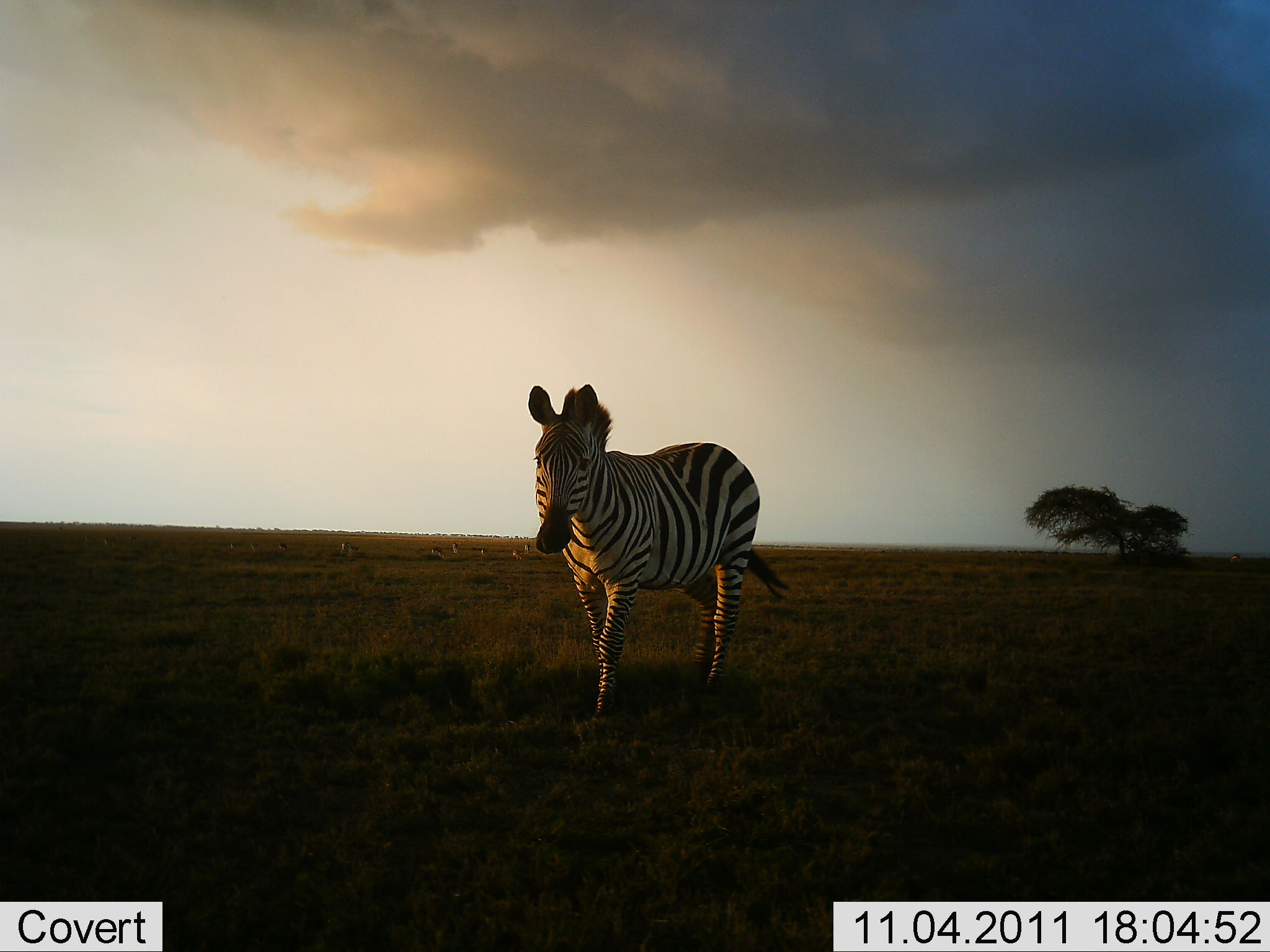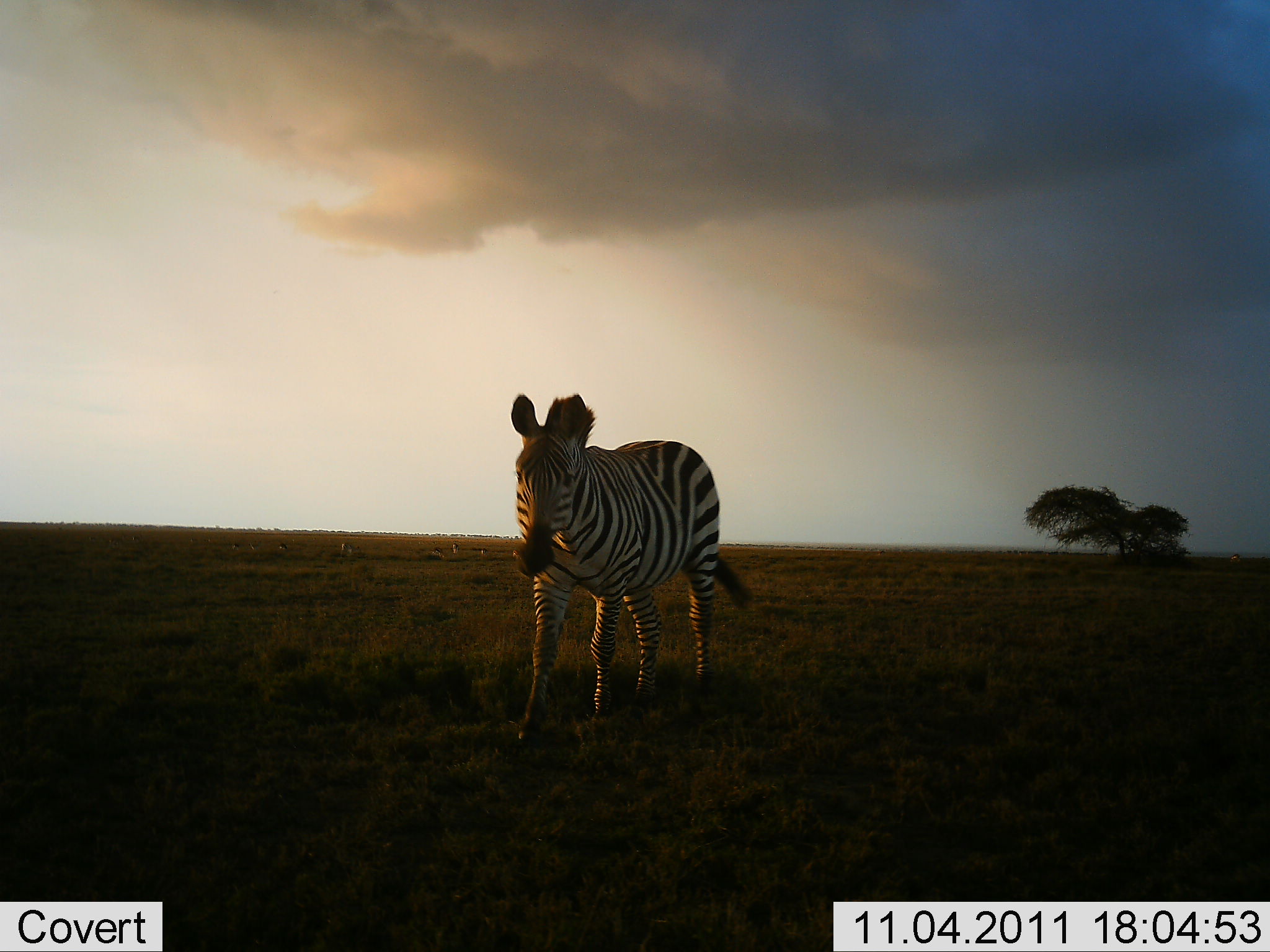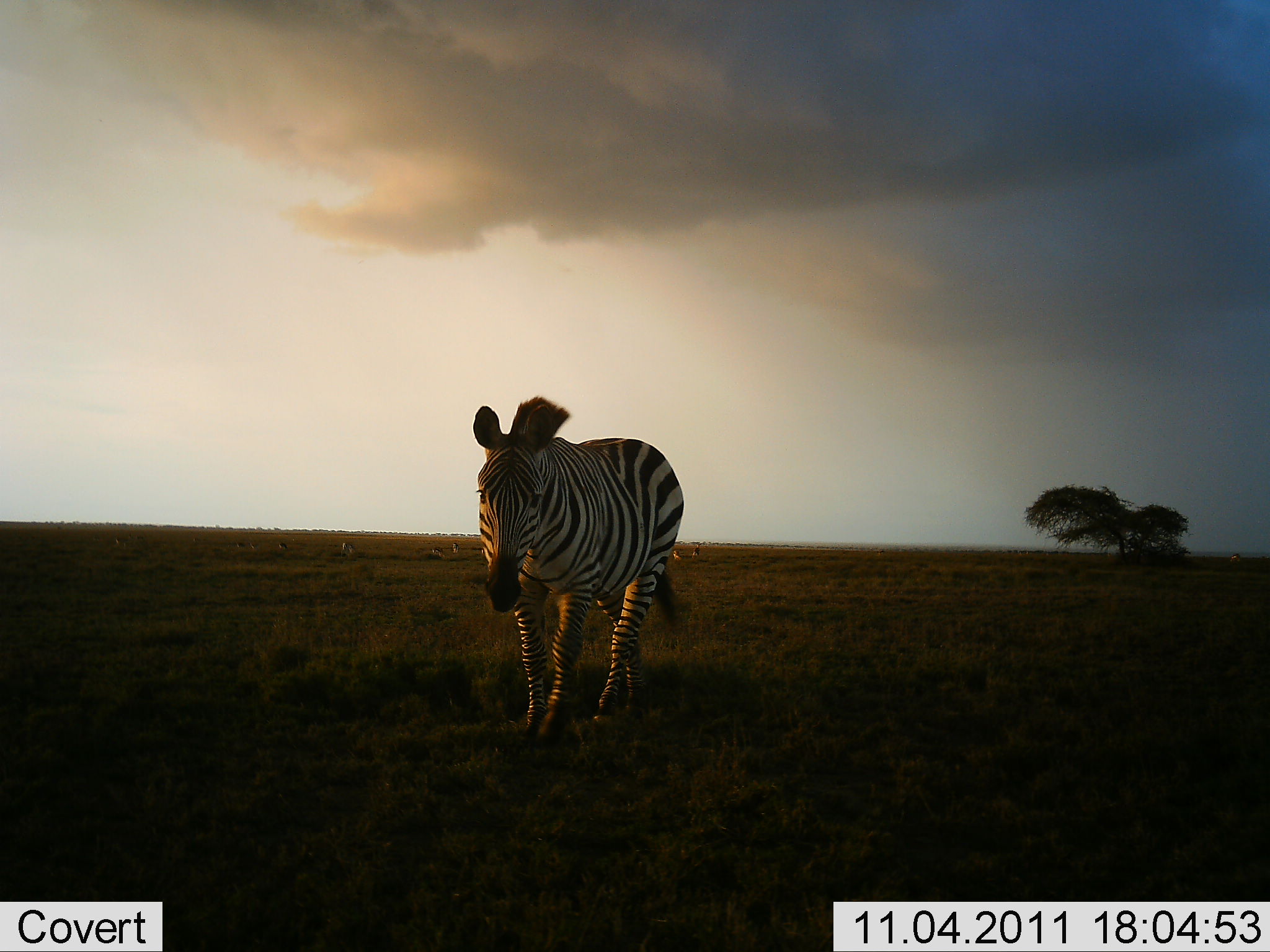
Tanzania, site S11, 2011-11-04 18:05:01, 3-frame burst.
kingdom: Animalia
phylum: Chordata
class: Mammalia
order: Perissodactyla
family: Equidae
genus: Equus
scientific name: Equus quagga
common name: plains zebra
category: zebra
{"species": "zebra (plains zebra) (Equus quagga)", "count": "1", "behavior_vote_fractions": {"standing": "17%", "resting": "0%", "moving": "92%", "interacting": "0%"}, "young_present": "0%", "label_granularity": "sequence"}